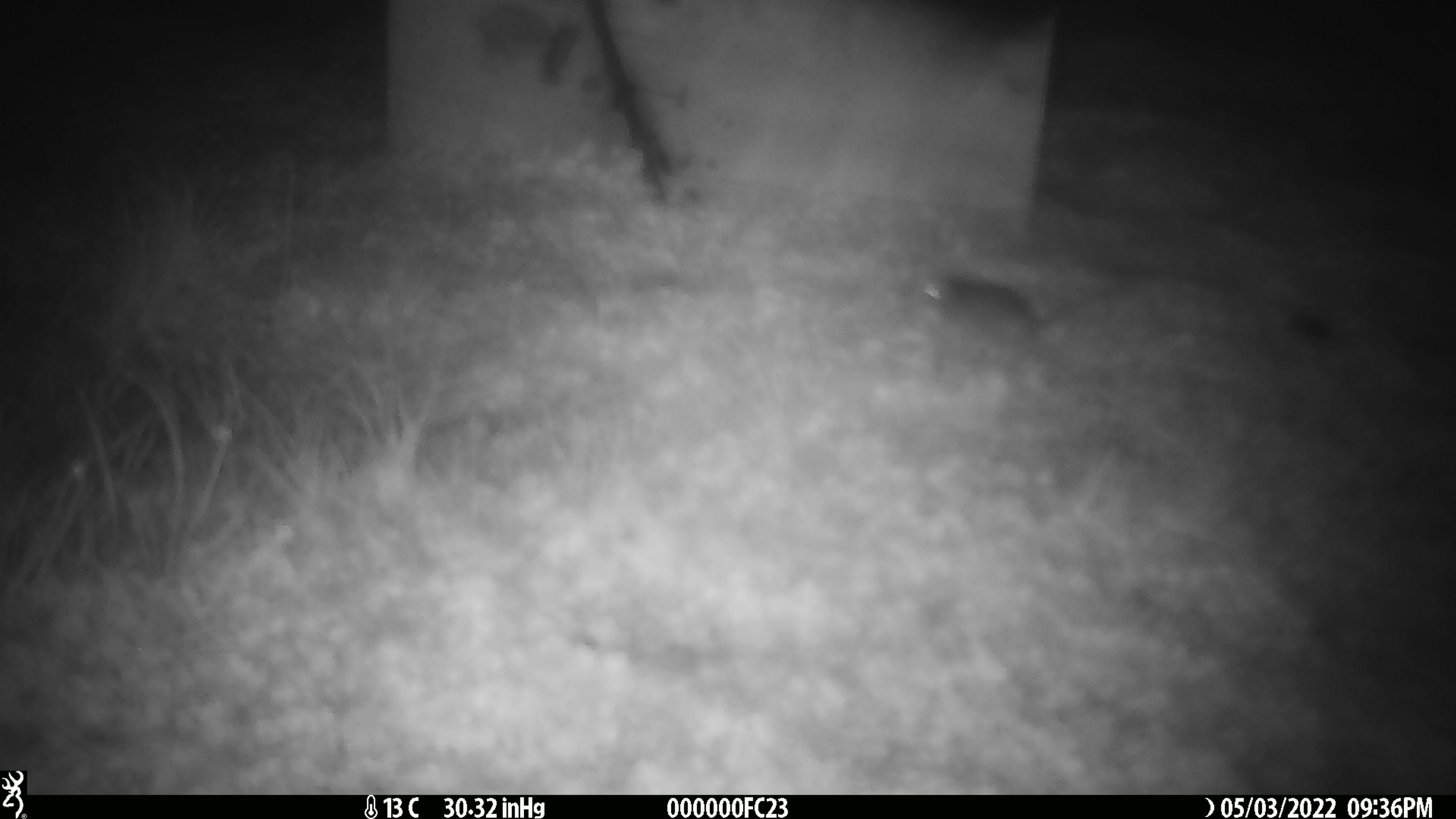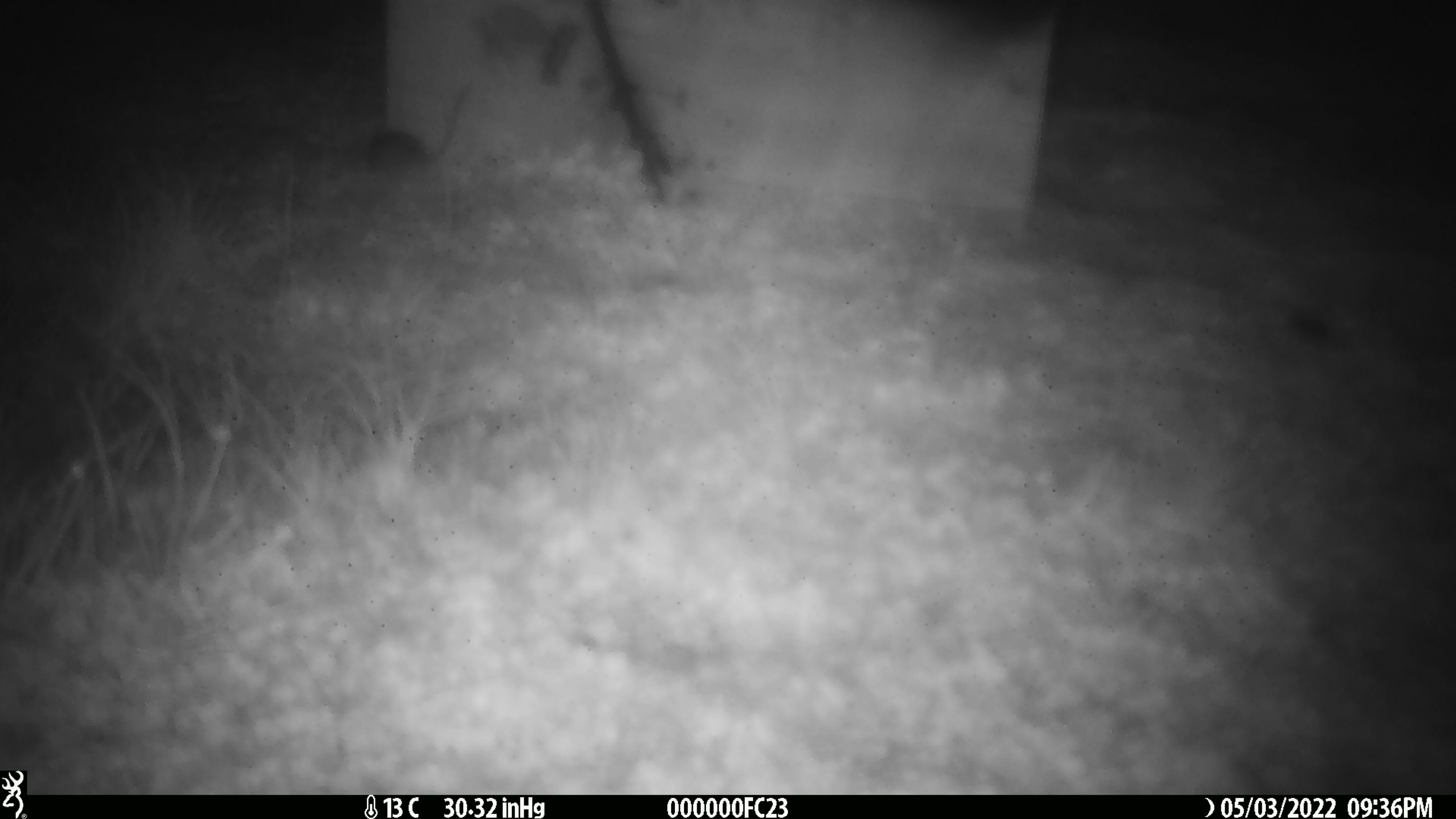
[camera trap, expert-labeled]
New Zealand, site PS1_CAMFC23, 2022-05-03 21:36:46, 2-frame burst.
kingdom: Animalia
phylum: Chordata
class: Mammalia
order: Rodentia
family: Muridae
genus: Mus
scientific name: Mus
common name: mouse